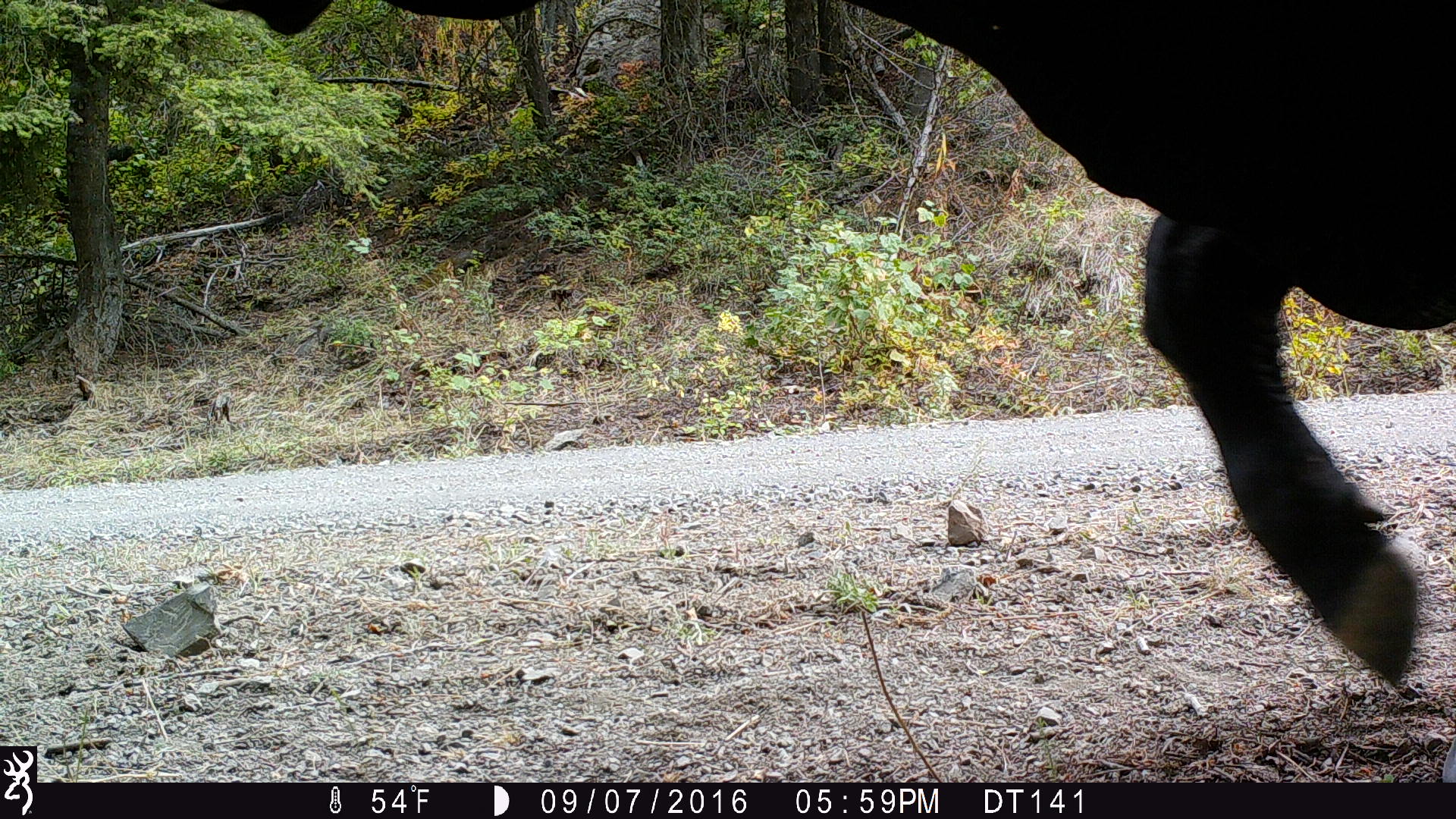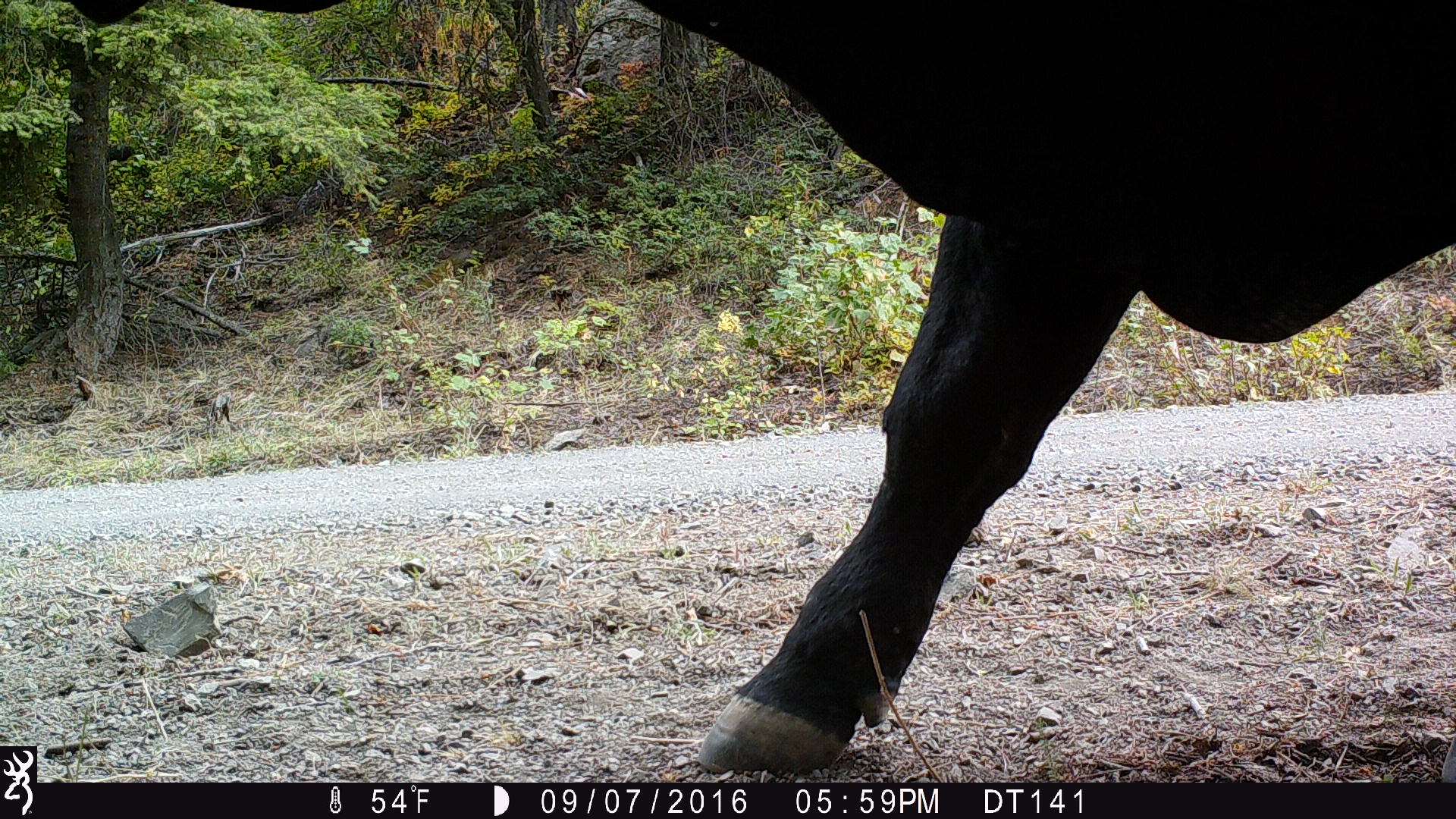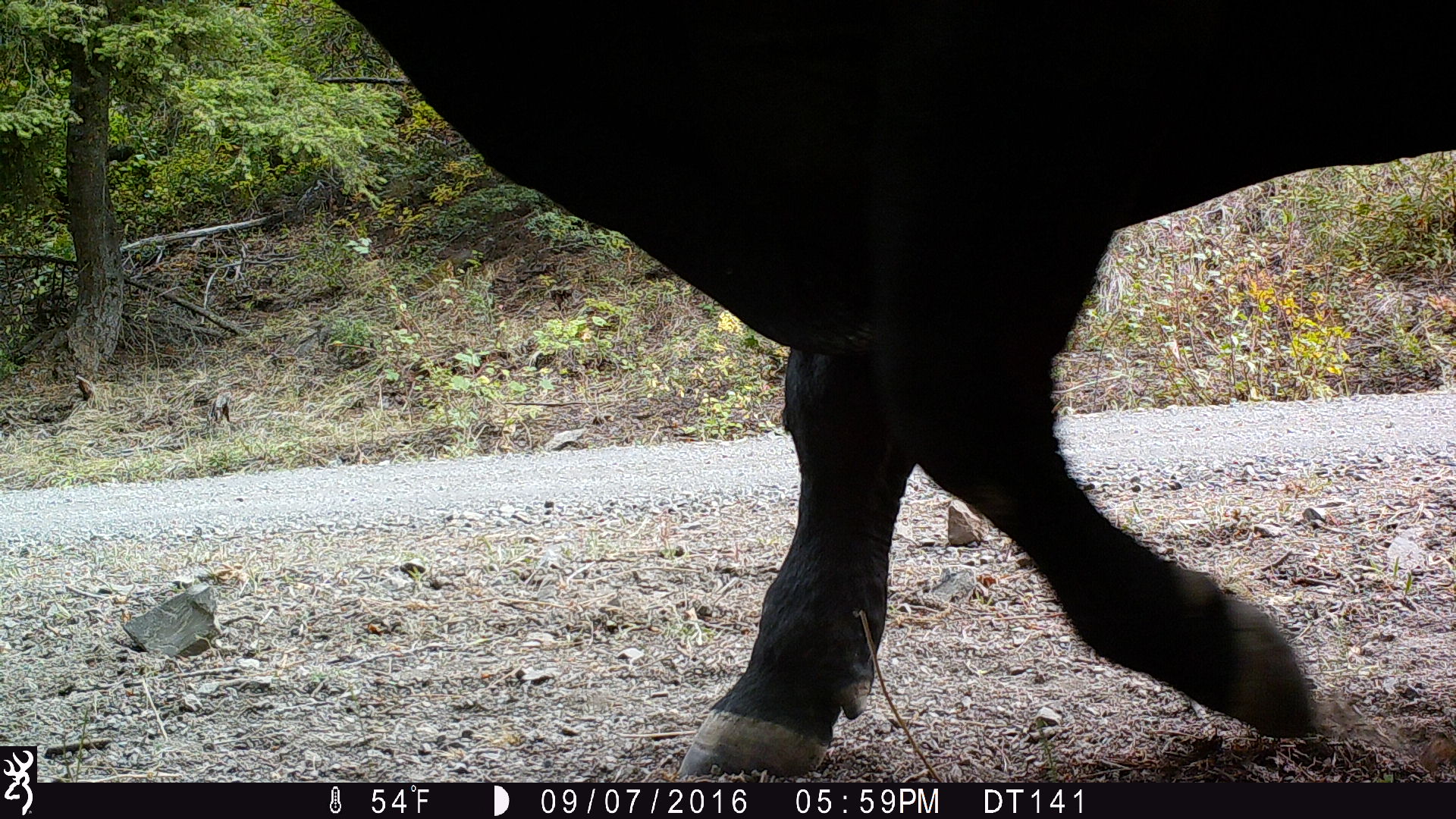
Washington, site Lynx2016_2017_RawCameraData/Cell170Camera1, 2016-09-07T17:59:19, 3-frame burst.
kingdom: Animalia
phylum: Chordata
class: Mammalia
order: Artiodactyla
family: Bovidae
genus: Bos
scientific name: Bos taurus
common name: domestic cattle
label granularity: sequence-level